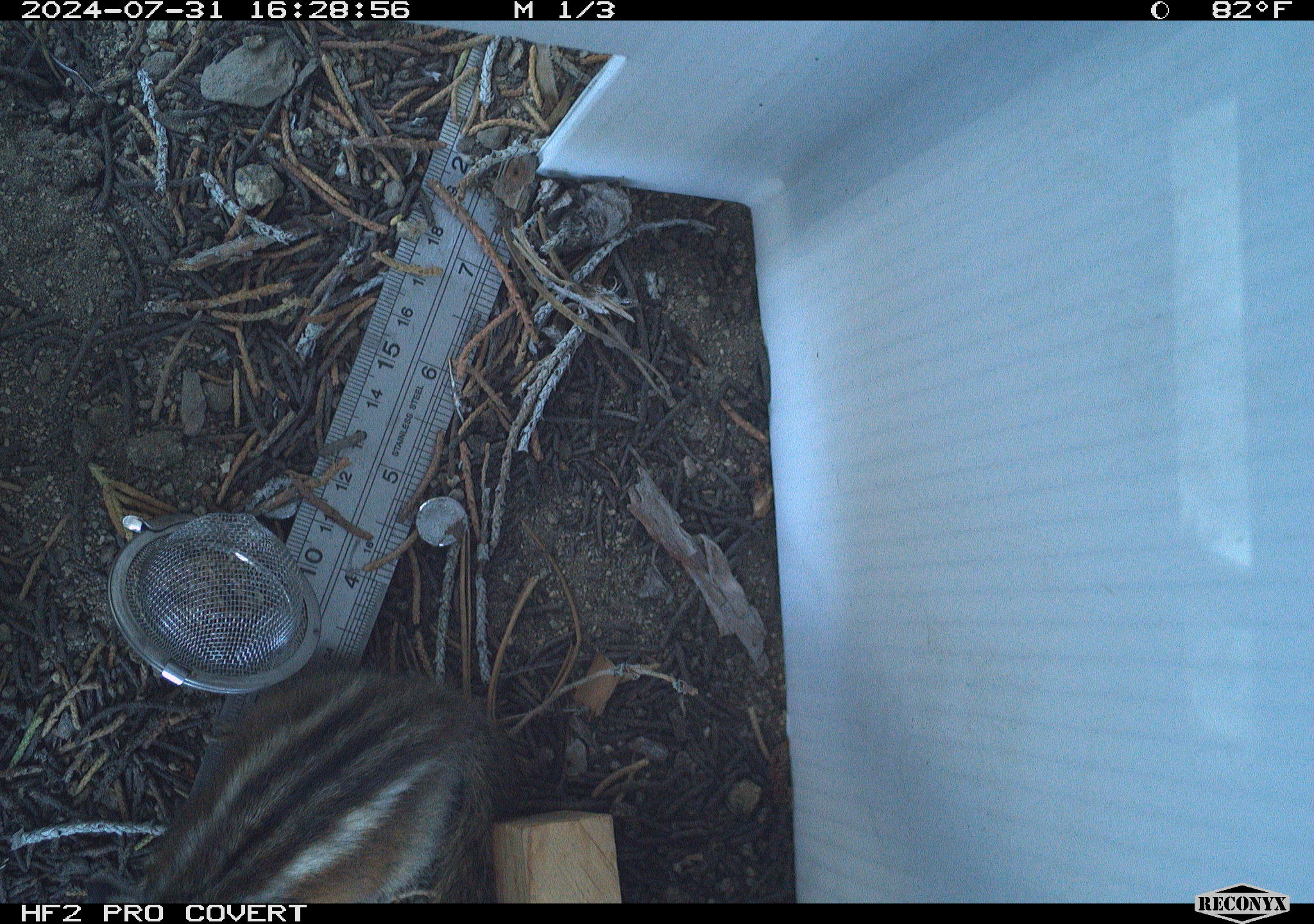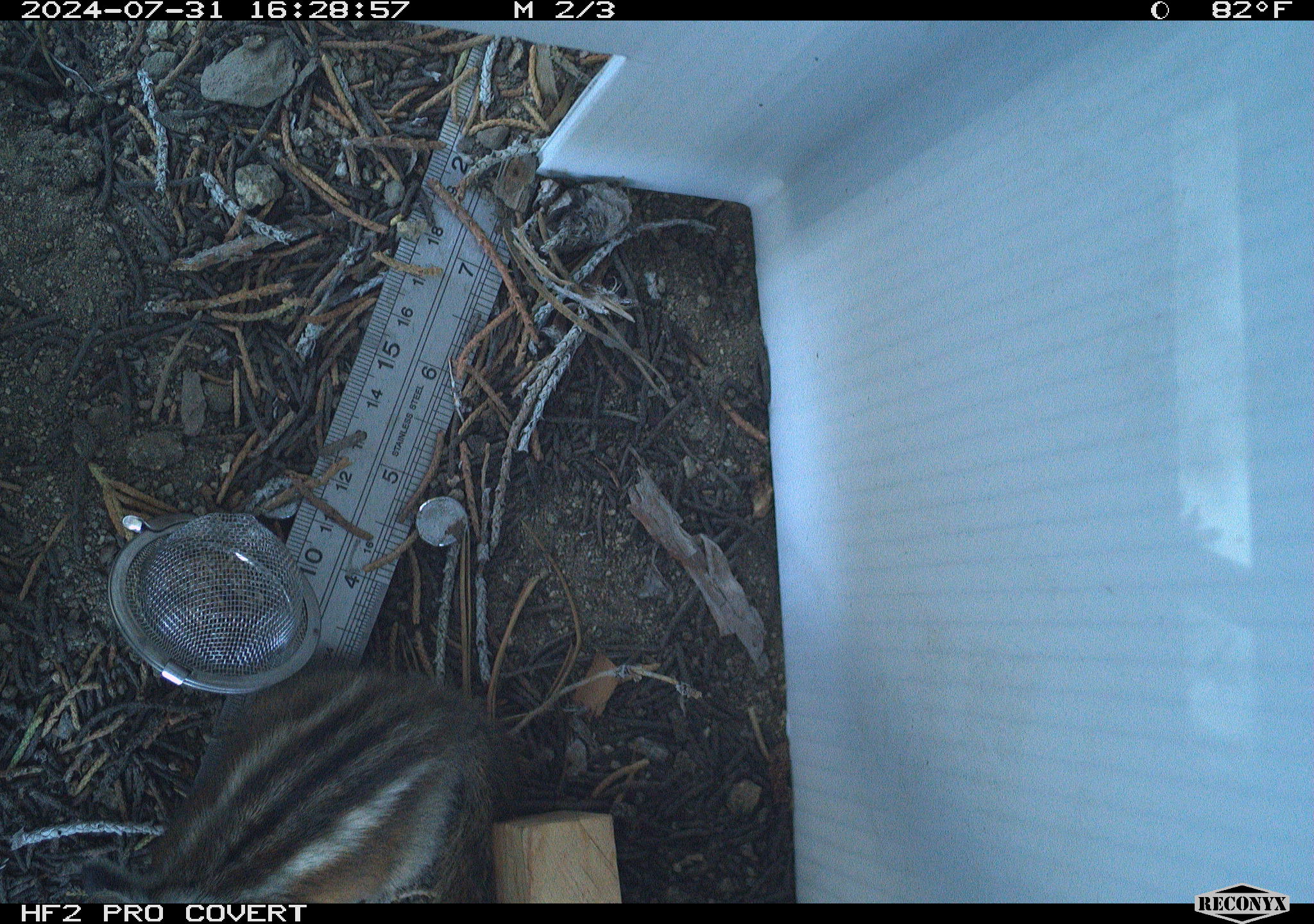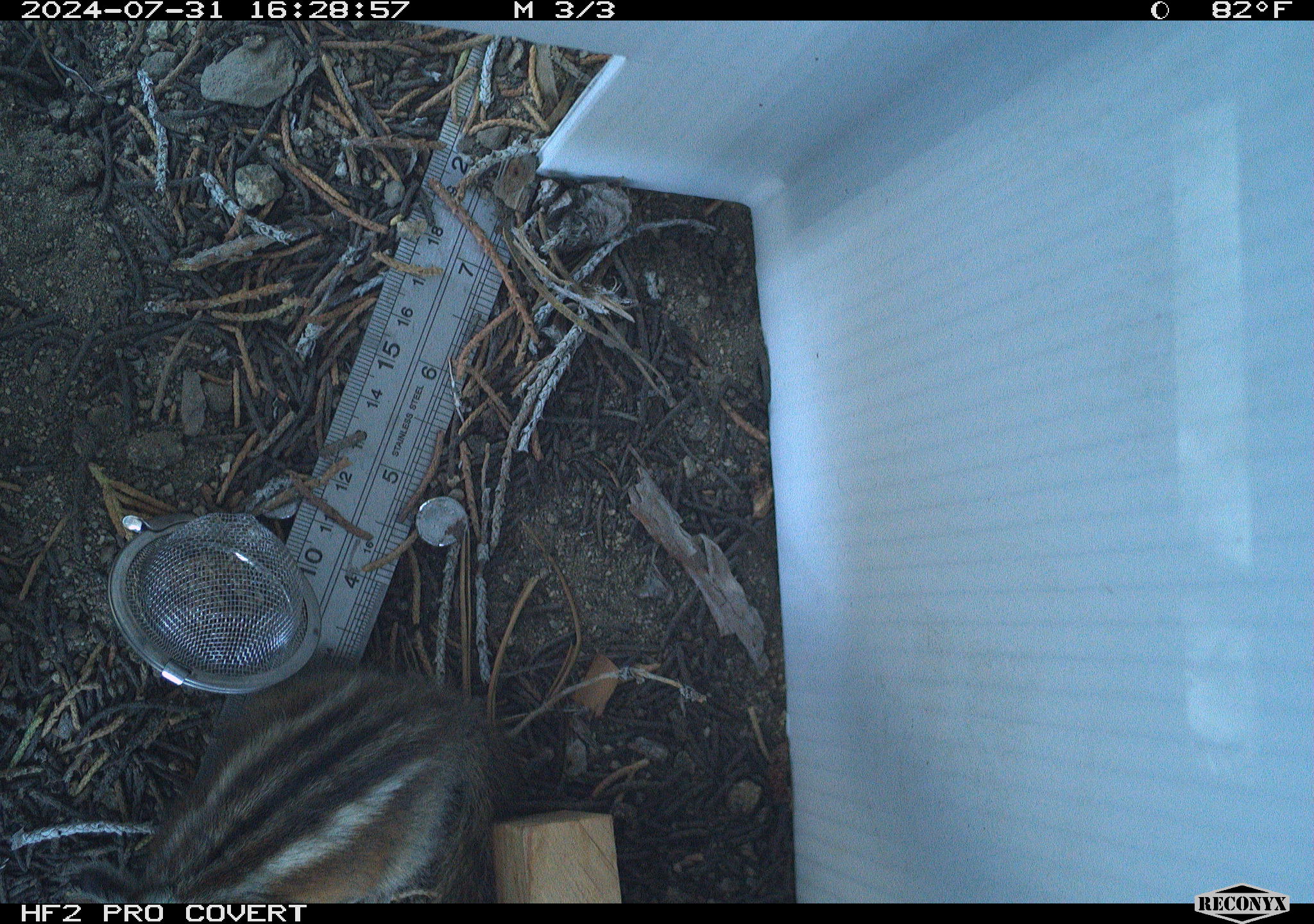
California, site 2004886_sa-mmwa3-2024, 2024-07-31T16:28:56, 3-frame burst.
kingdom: Animalia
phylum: Chordata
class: Mammalia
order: Rodentia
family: Sciuridae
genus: Neotamias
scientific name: Neotamias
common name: western chipmunks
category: neotamias species